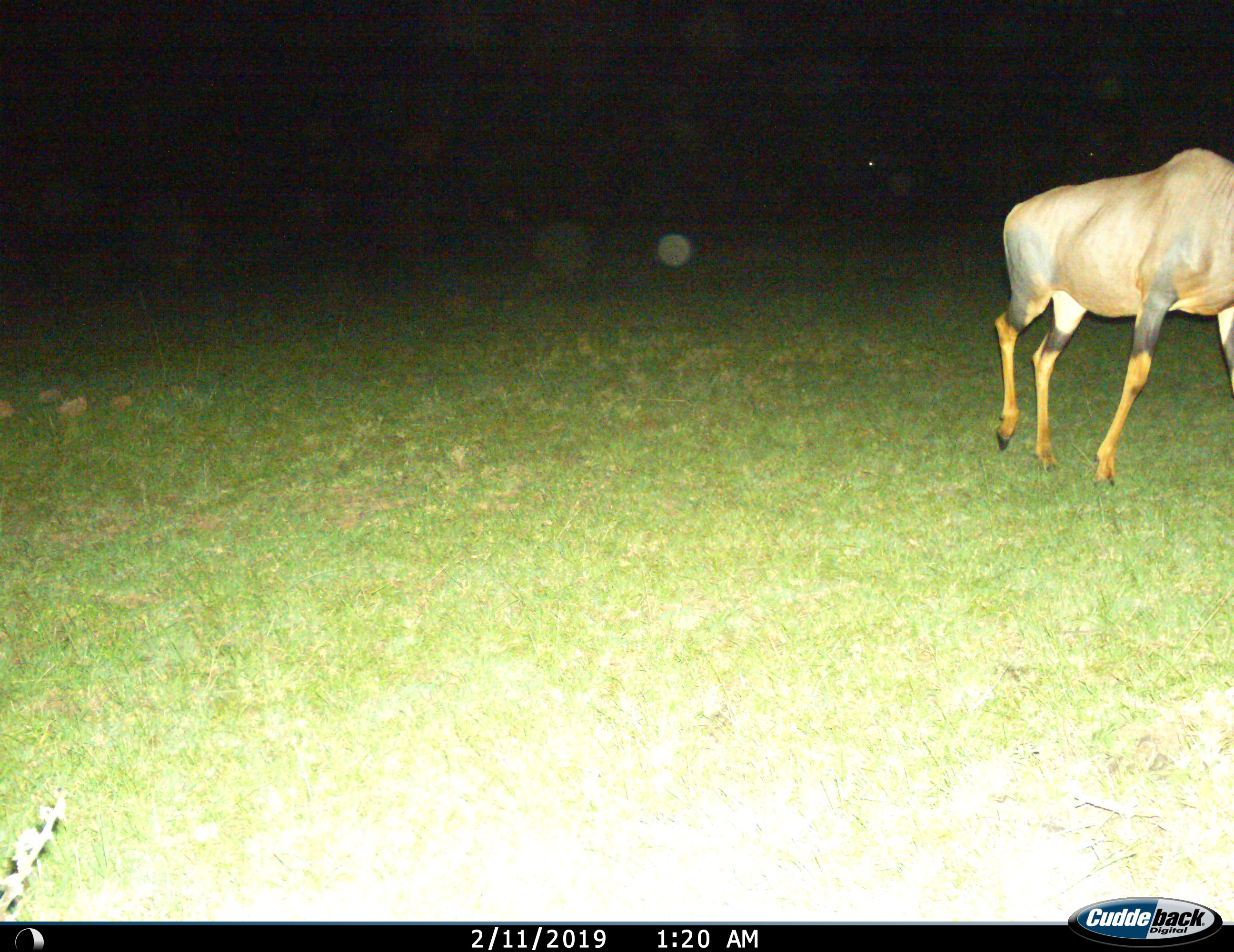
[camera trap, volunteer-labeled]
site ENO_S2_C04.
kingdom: Animalia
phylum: Chordata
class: Mammalia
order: Artiodactyla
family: Bovidae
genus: Damaliscus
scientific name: Damaliscus lunatus jimela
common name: topi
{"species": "topi (Damaliscus lunatus jimela)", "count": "1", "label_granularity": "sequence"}